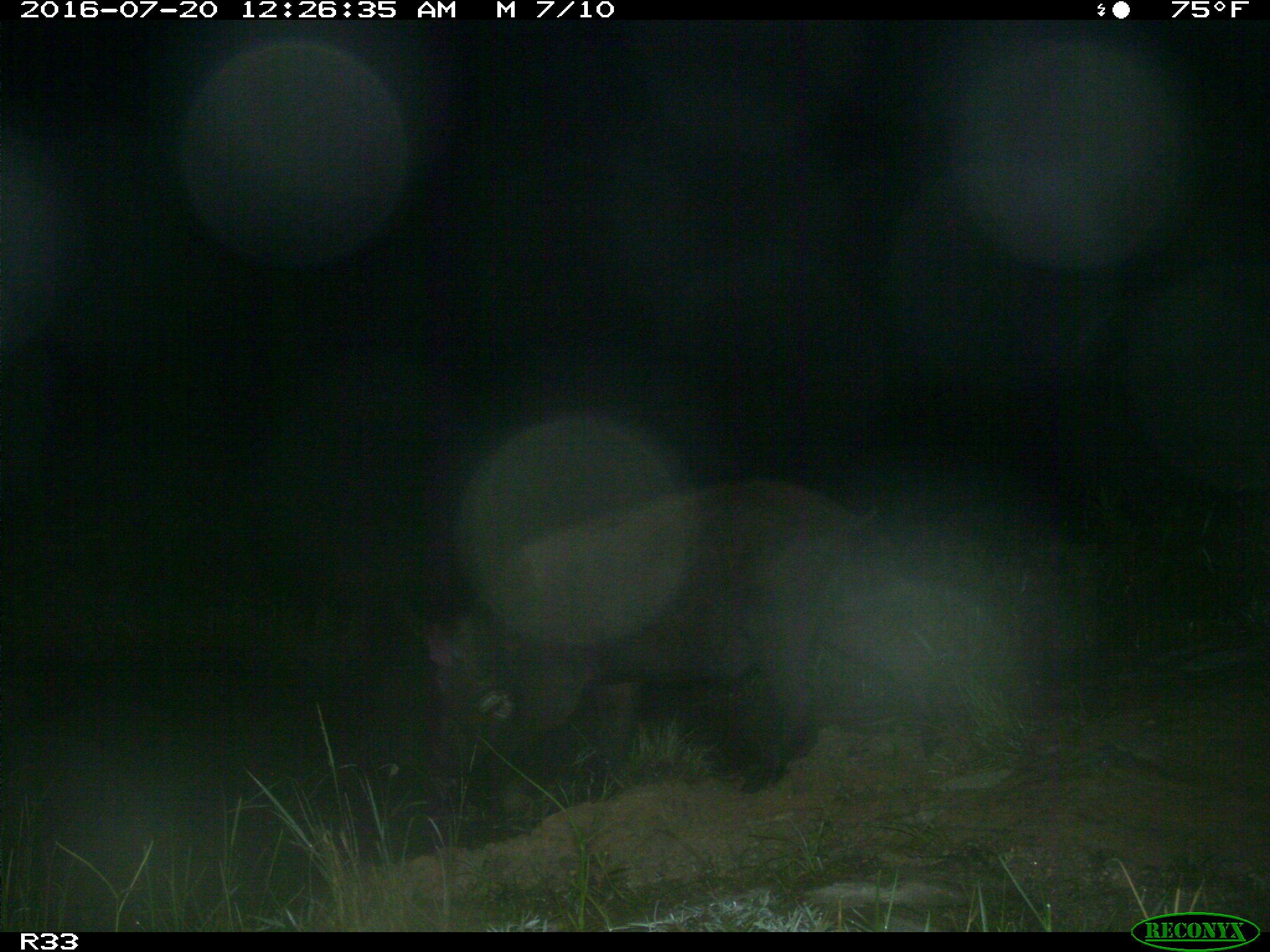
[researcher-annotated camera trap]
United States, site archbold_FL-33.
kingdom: Animalia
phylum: Chordata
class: Mammalia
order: Artiodactyla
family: Suidae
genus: Sus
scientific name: Sus scrofa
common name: wild boar